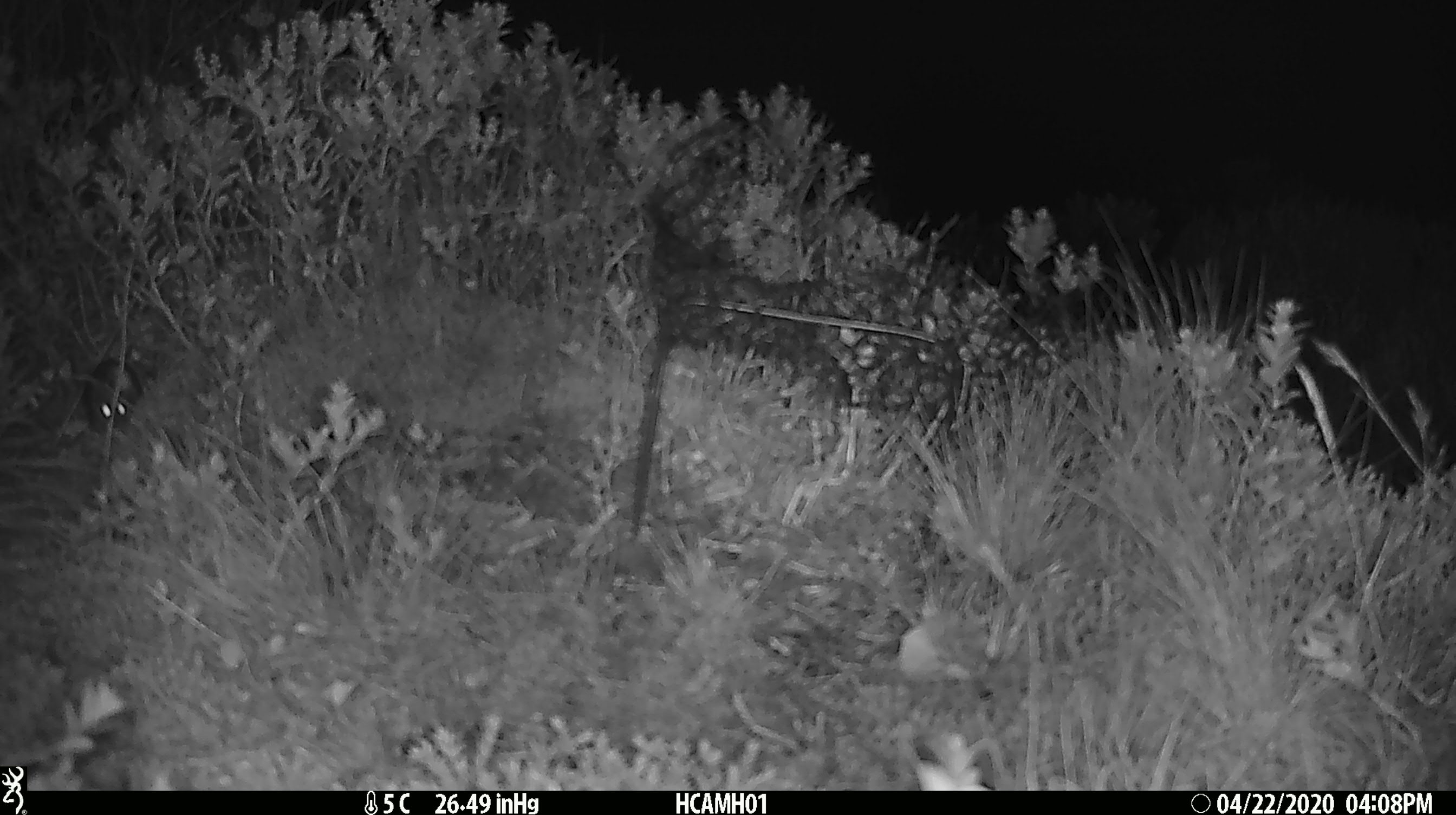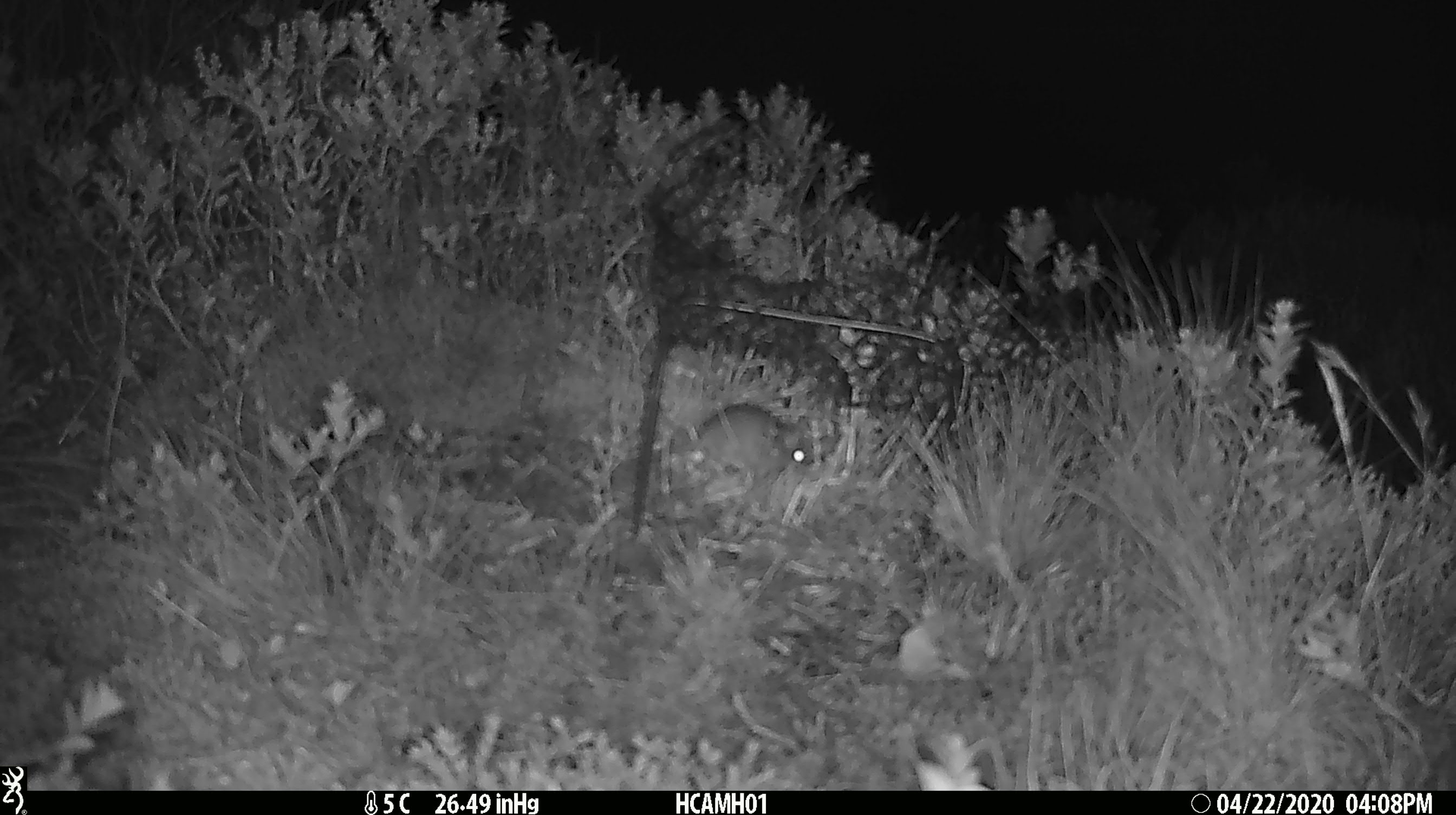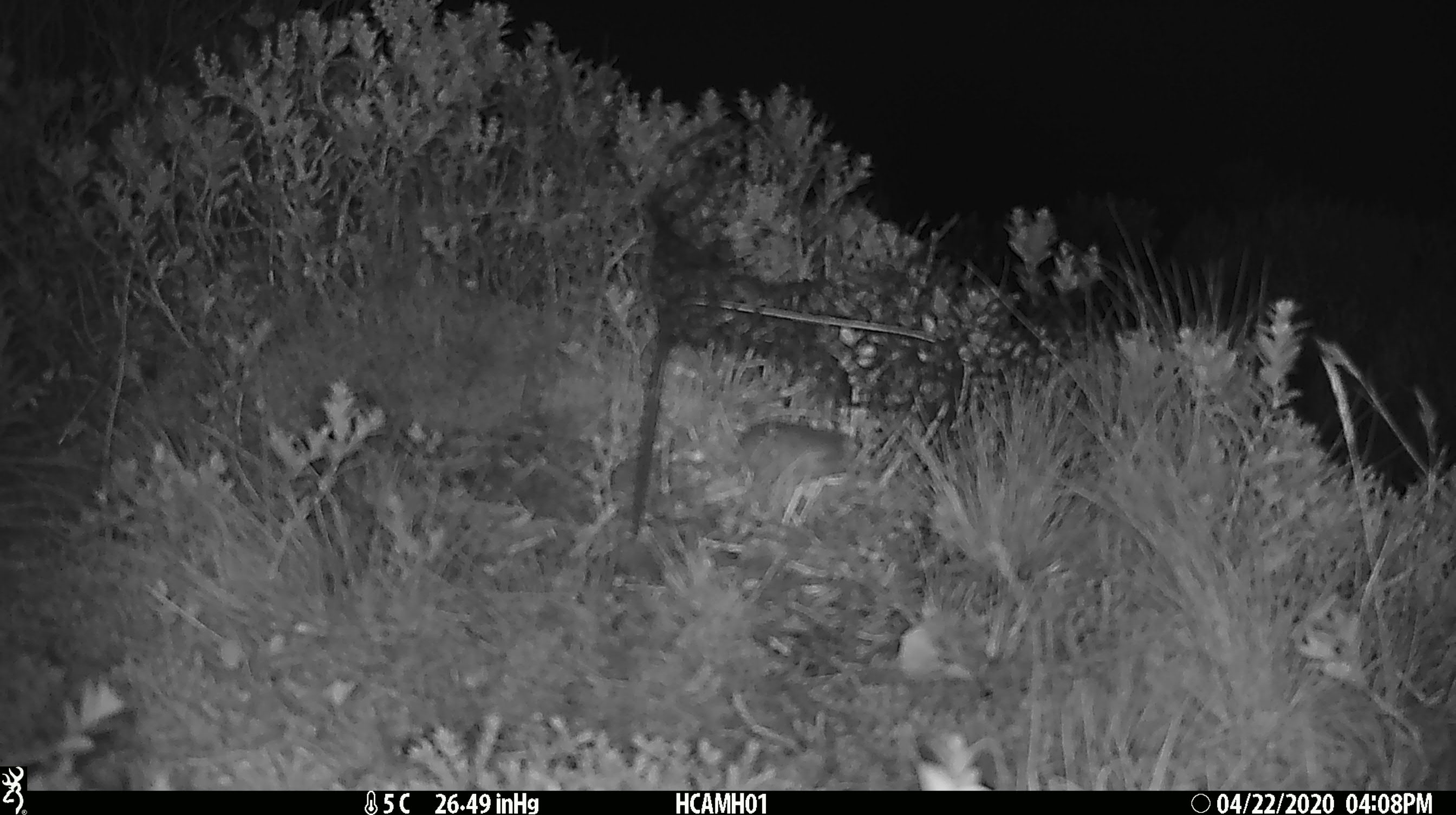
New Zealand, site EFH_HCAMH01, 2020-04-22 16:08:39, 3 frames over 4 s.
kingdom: Animalia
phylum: Chordata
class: Mammalia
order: Rodentia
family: Muridae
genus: Mus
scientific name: Mus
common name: mouse